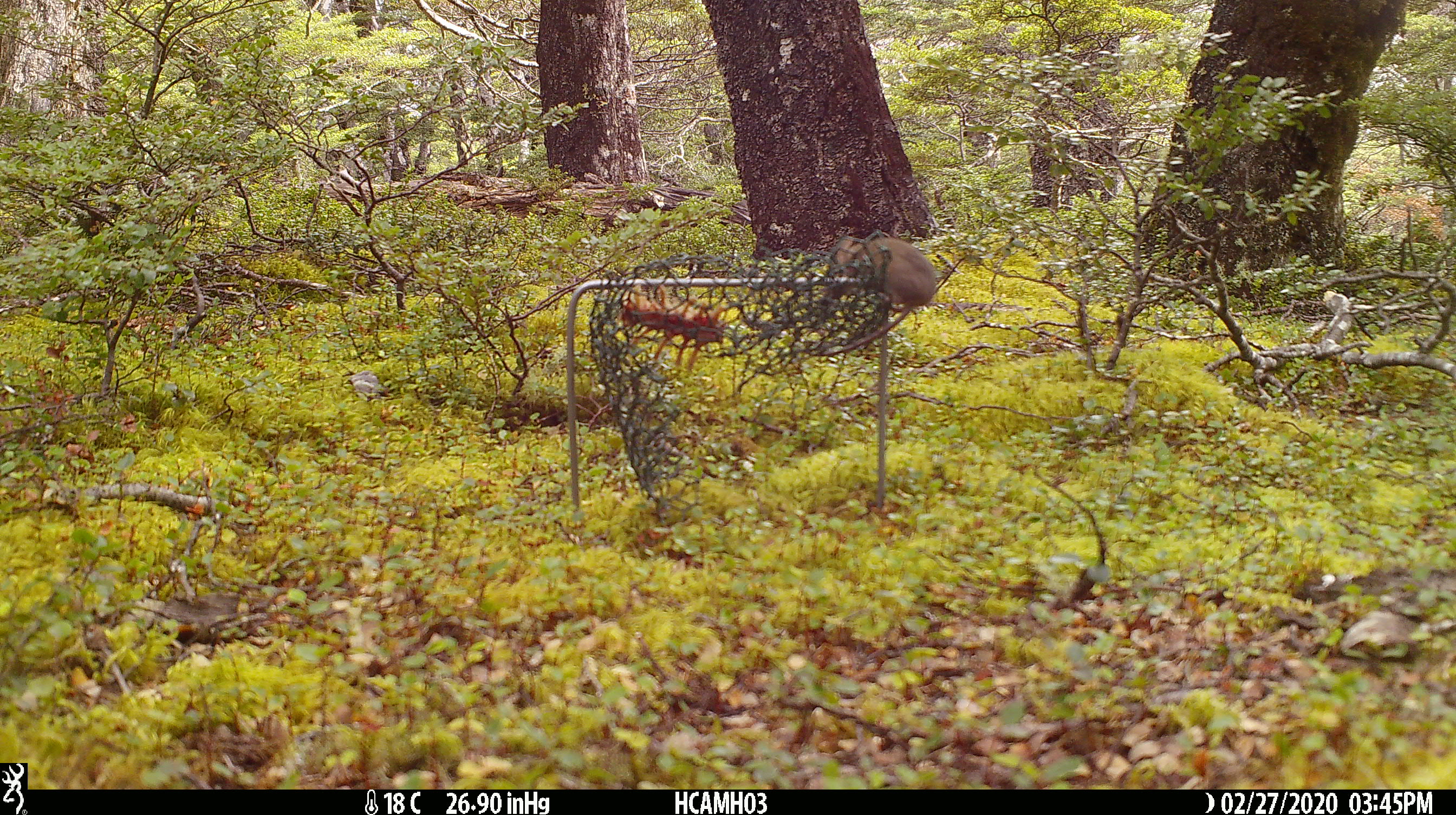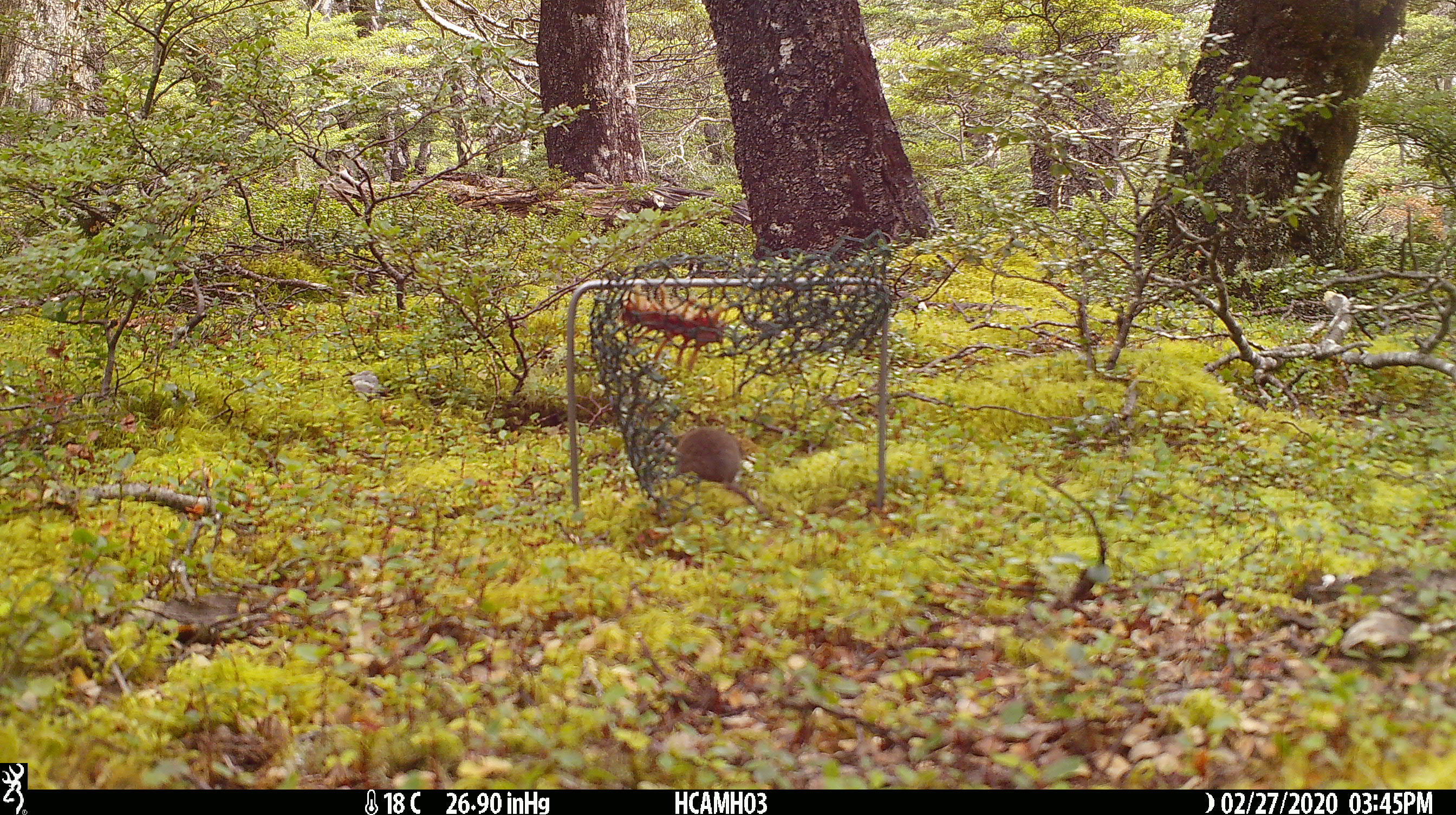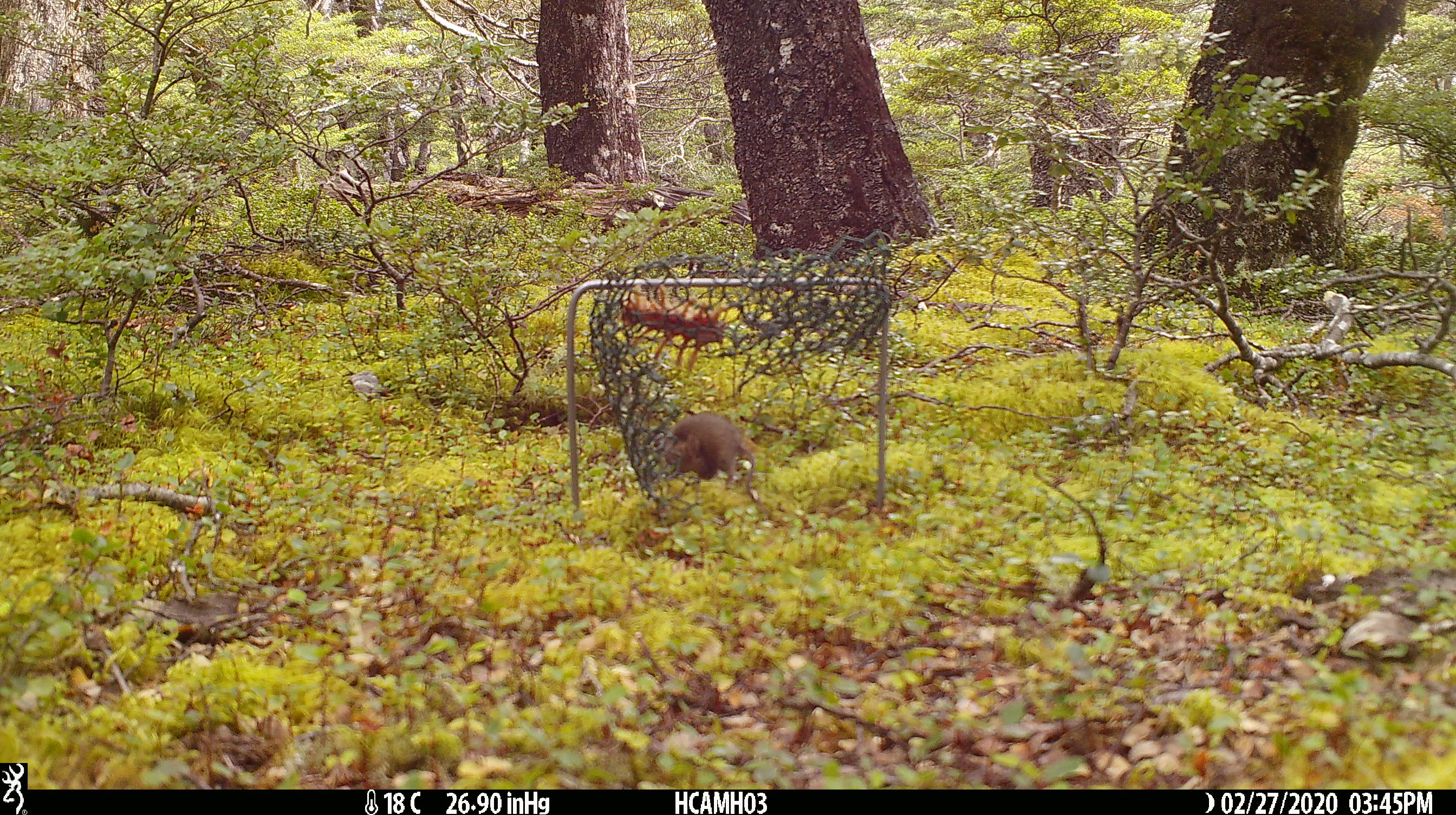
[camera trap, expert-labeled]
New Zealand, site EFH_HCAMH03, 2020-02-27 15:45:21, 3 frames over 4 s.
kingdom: Animalia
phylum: Chordata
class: Mammalia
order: Rodentia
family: Muridae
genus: Mus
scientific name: Mus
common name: mouse